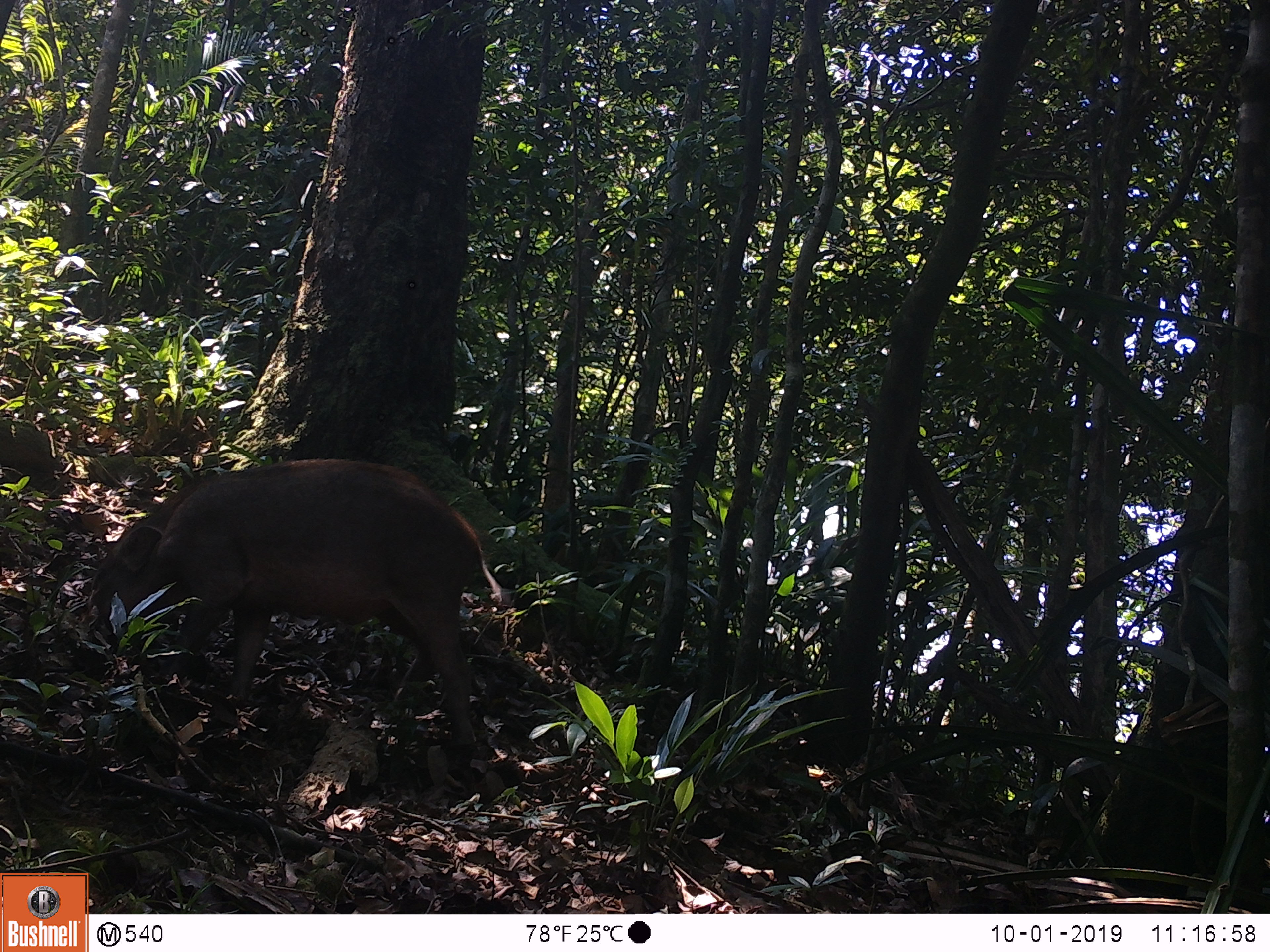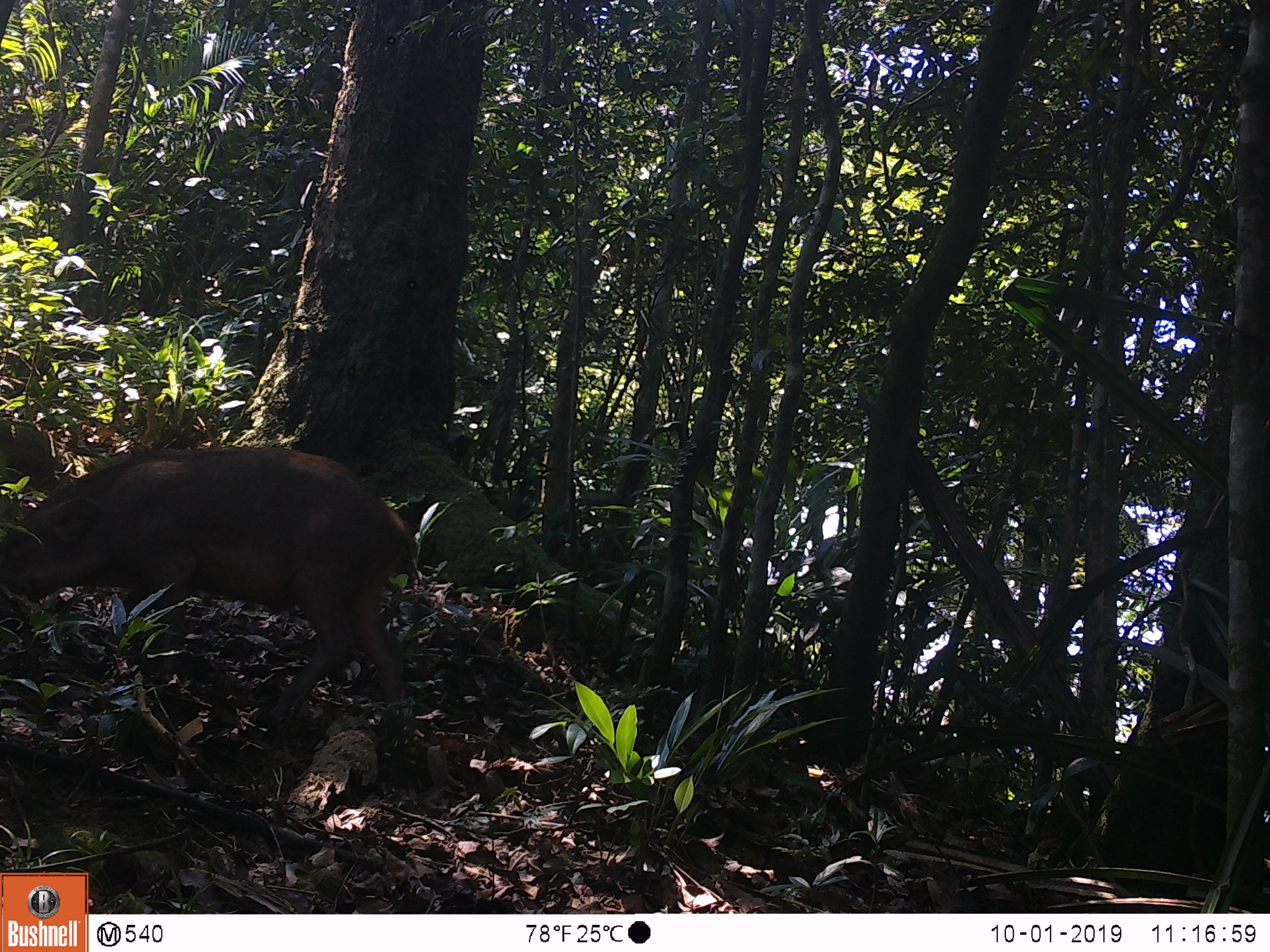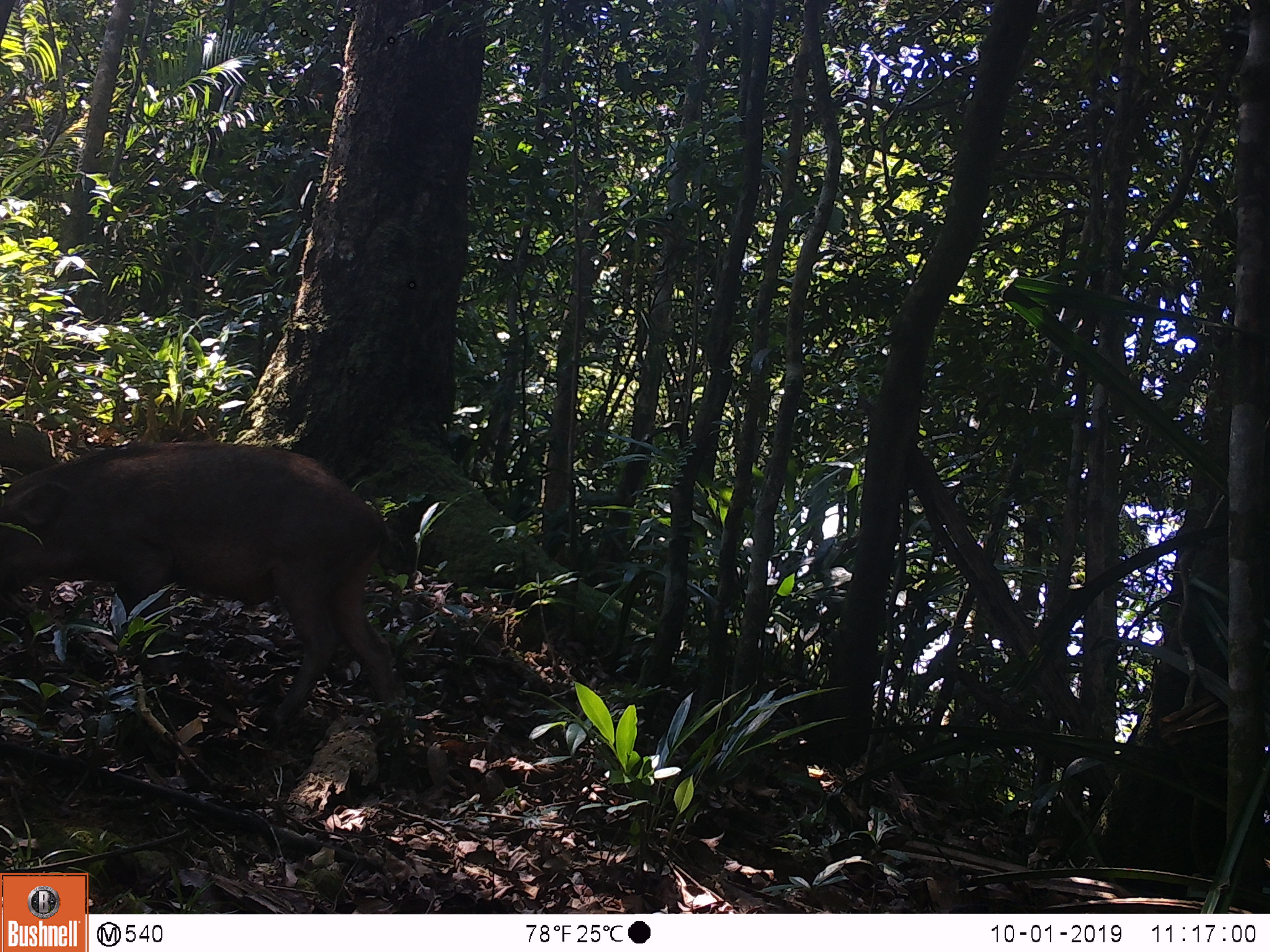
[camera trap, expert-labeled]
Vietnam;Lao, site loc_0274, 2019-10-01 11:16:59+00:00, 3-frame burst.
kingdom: Animalia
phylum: Chordata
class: Mammalia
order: Artiodactyla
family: Suidae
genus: Sus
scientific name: Sus scrofa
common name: eurasian wild pig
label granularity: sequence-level